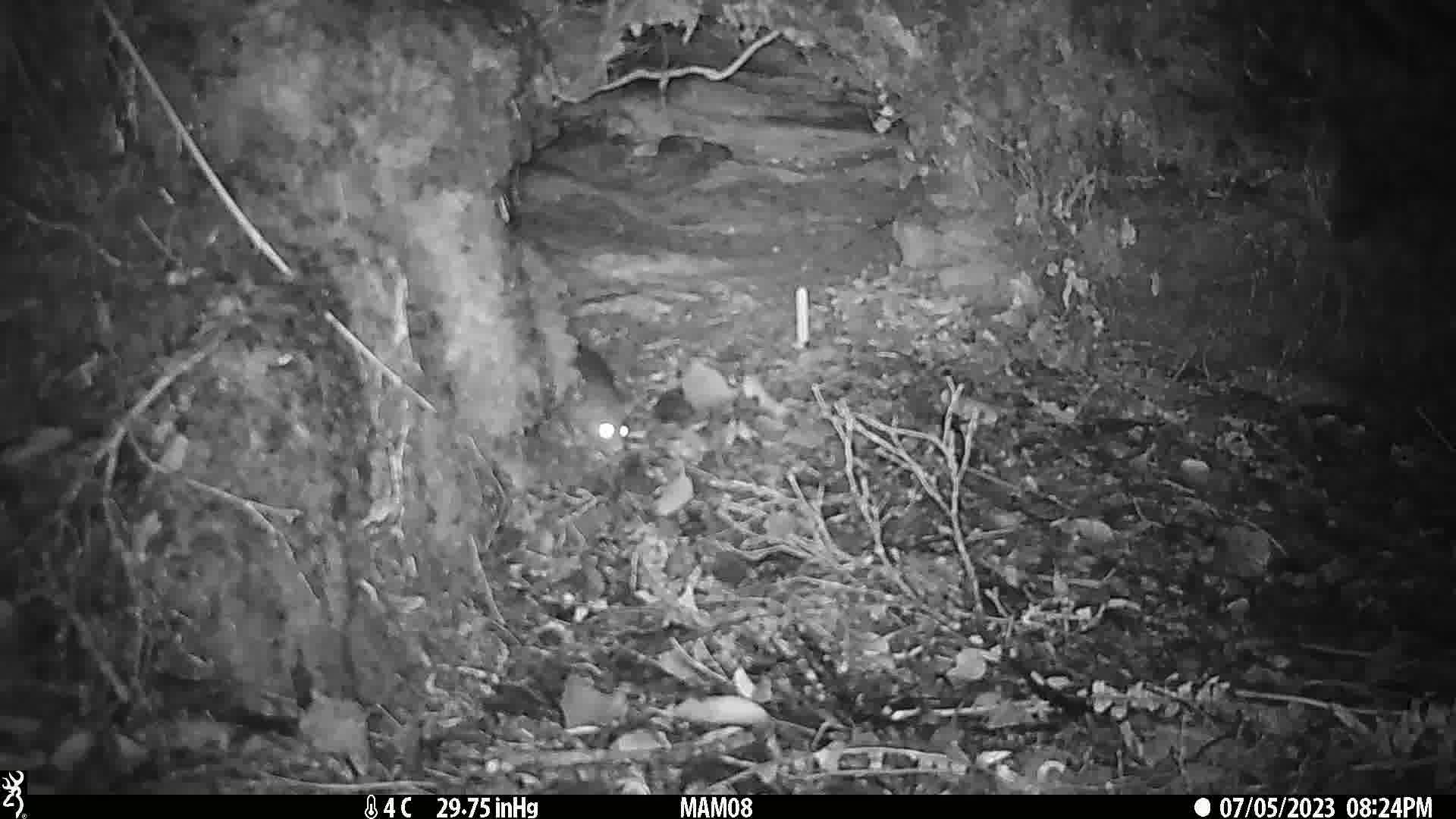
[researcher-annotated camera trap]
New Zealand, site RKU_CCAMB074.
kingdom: Animalia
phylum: Chordata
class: Mammalia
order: Rodentia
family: Muridae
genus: Rattus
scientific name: Rattus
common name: rat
Rat (Rattus).